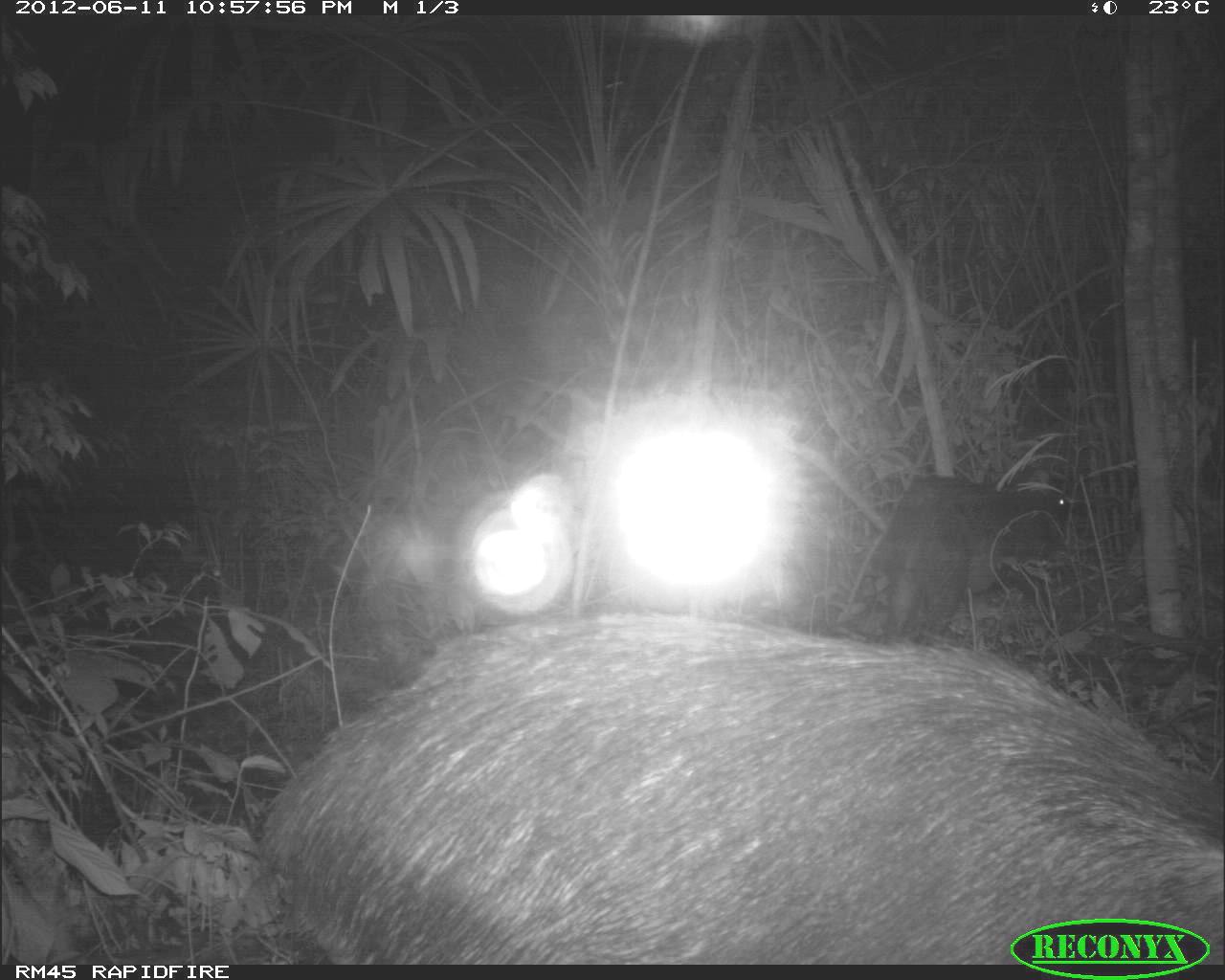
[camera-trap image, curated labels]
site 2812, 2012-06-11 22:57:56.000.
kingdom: Animalia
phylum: Chordata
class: Mammalia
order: Artiodactyla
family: Tayassuidae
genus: Tayassu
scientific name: Tayassu pecari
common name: white-lipped peccary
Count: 18.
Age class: adult.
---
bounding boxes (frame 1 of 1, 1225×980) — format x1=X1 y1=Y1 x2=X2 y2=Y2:
tayassu pecari: x1=259 y1=610 x2=1223 y2=964; x1=879 y1=471 x2=1070 y2=646